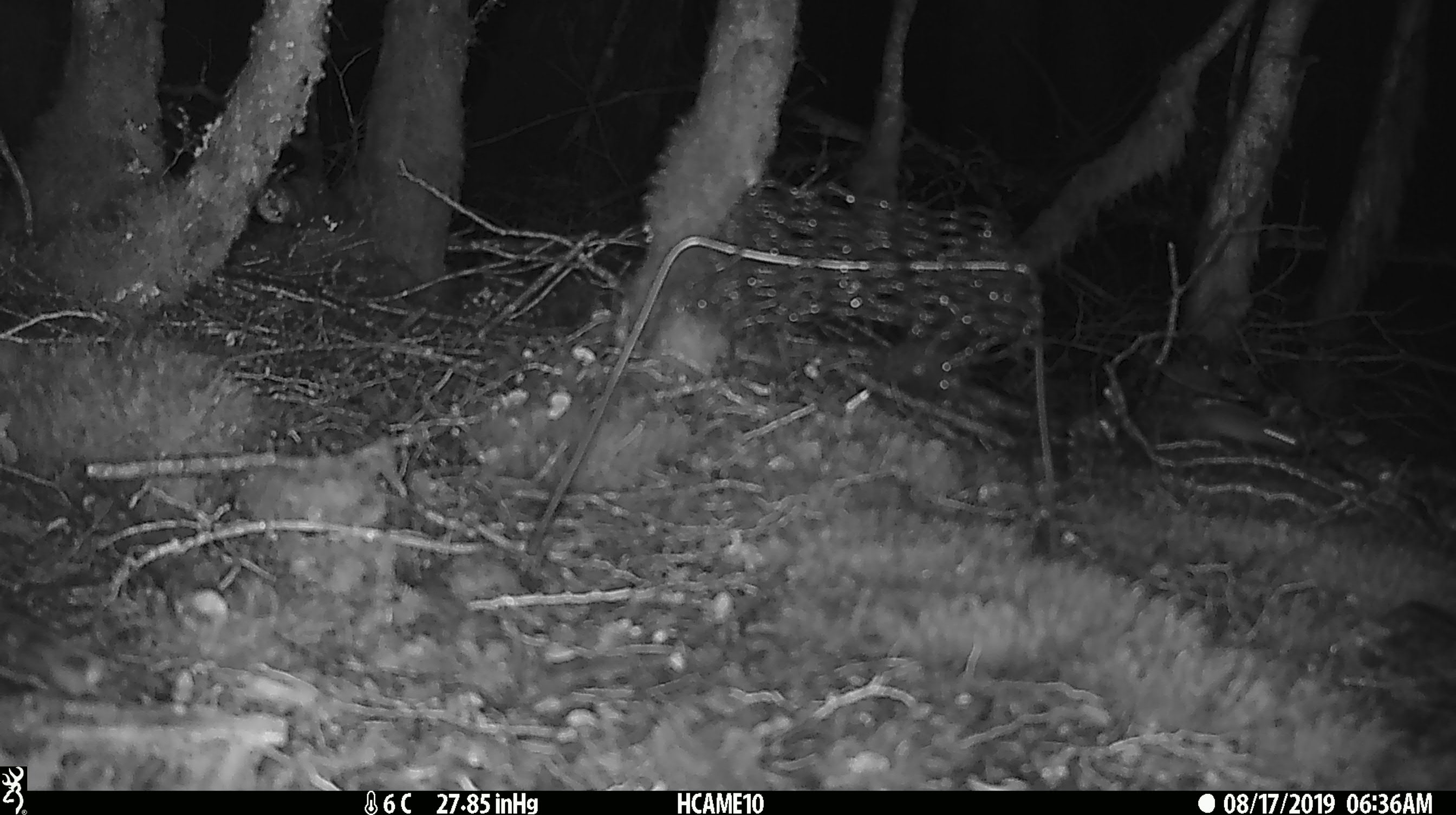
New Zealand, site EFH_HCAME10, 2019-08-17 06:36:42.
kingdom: Animalia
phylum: Chordata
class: Mammalia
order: Rodentia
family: Muridae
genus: Mus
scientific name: Mus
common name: mouse